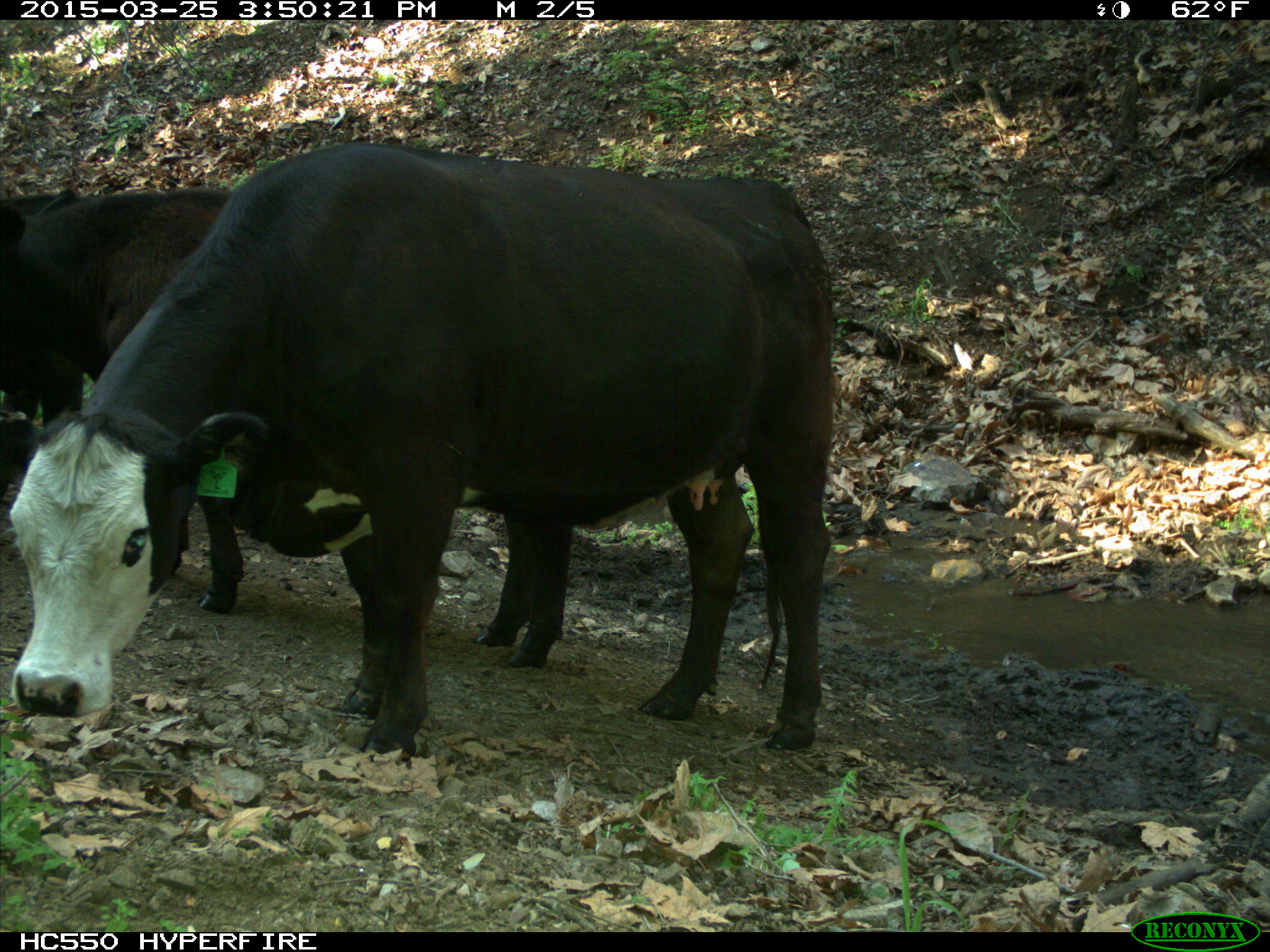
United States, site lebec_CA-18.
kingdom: Animalia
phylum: Chordata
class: Mammalia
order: Artiodactyla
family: Bovidae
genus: Bos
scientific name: Bos taurus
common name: domestic cow